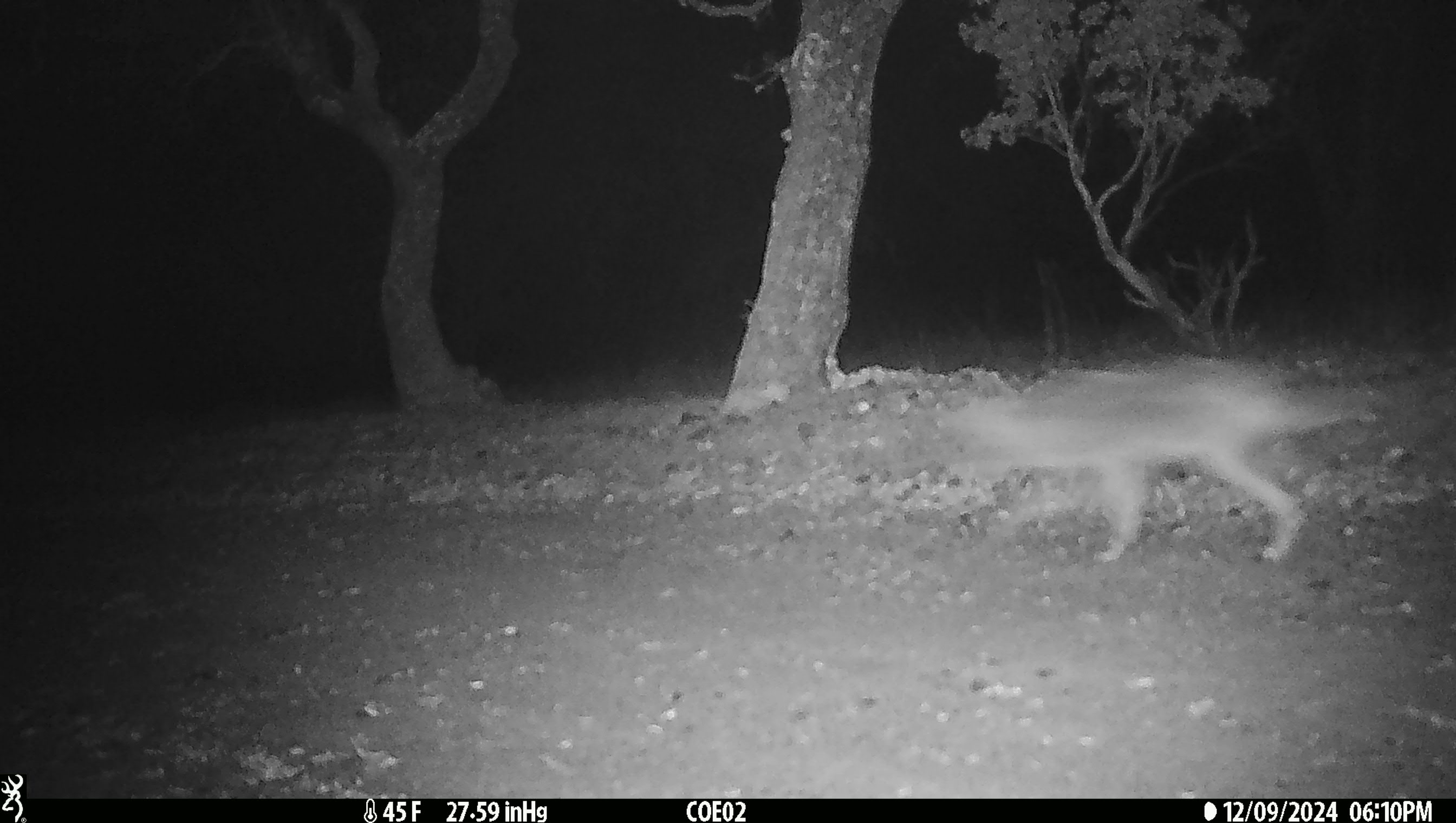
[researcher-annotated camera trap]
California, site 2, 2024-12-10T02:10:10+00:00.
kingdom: Animalia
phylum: Chordata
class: Mammalia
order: Carnivora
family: Canidae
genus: Canis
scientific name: Canis latrans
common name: coyote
Coyote (Canis latrans).